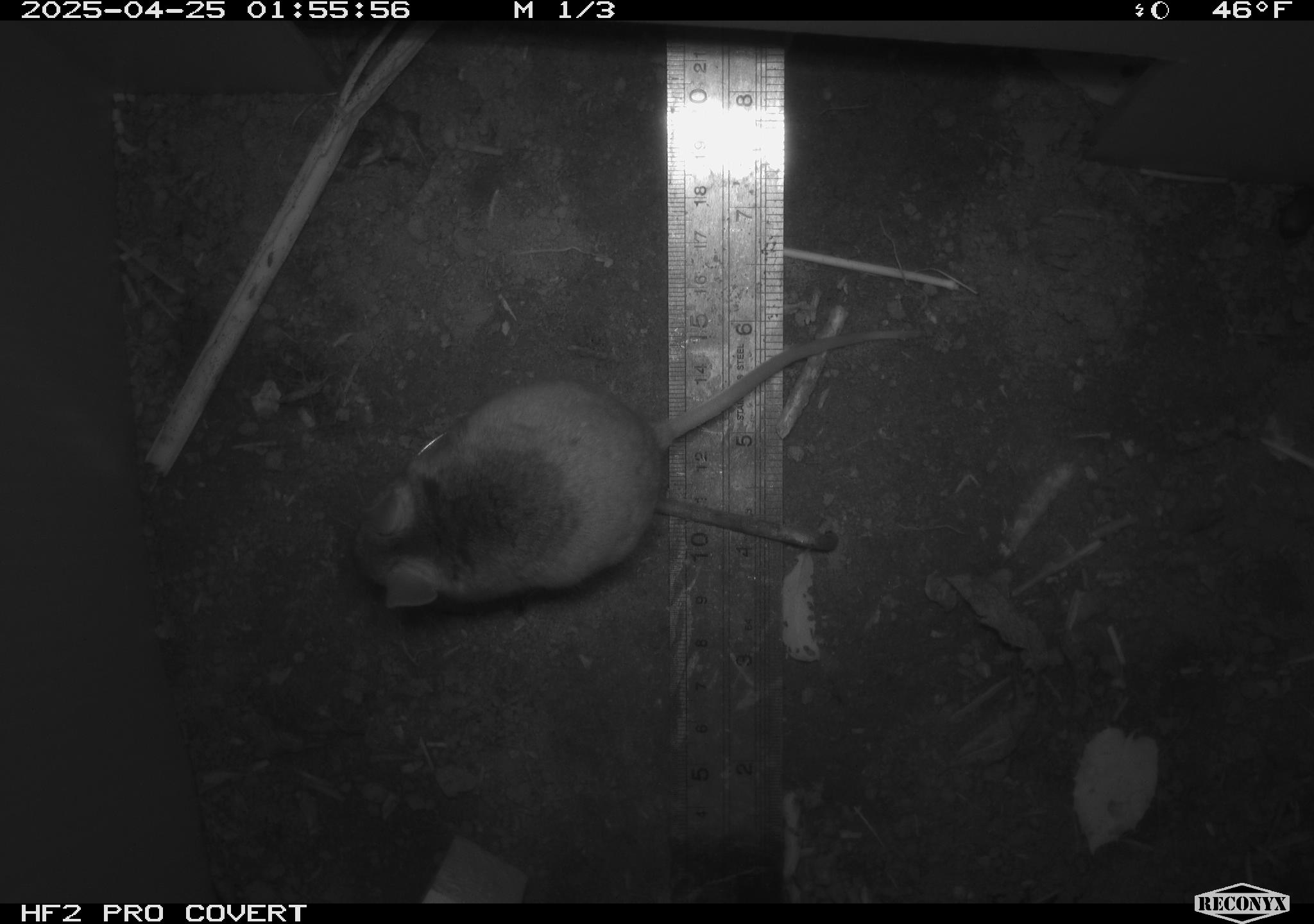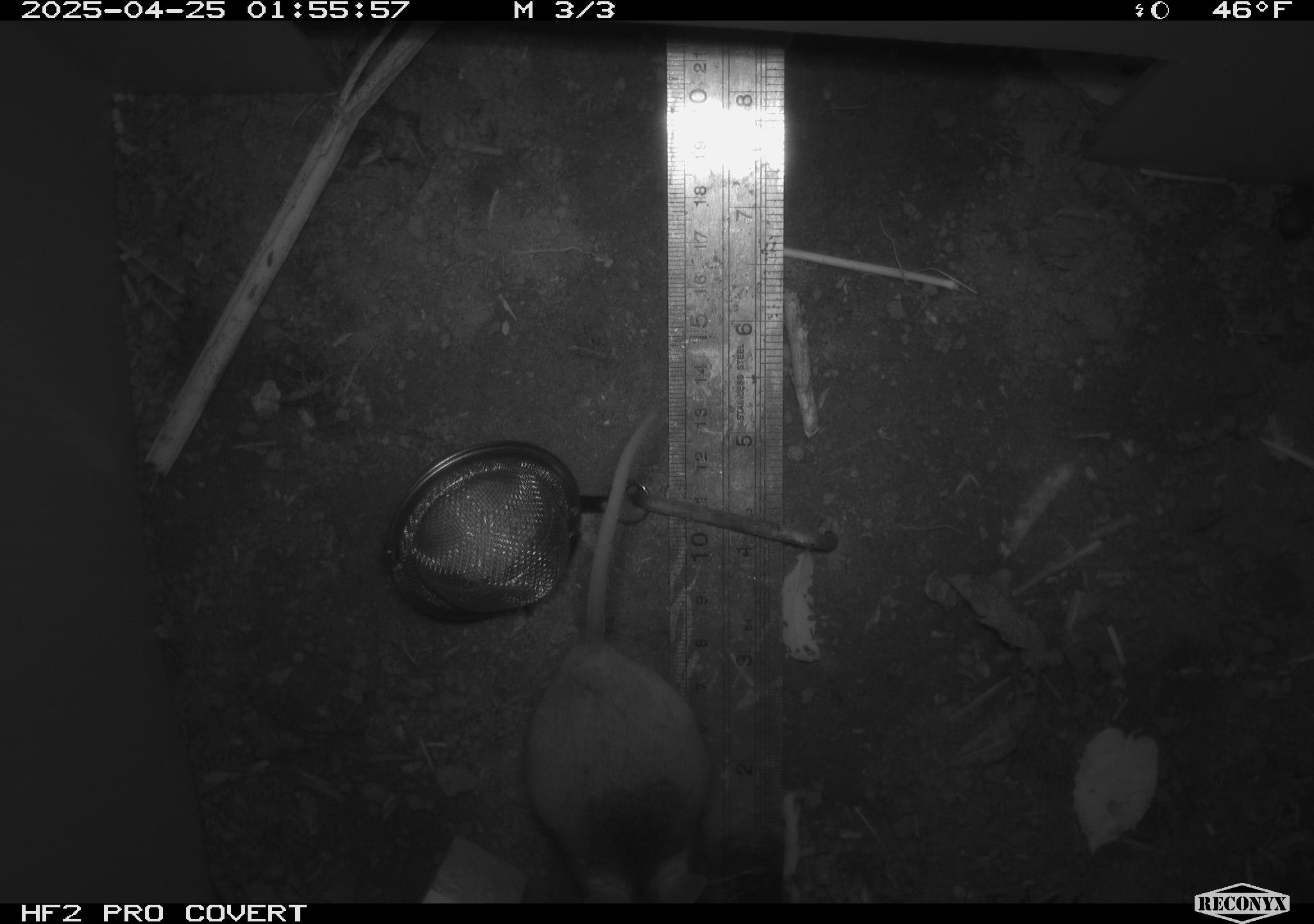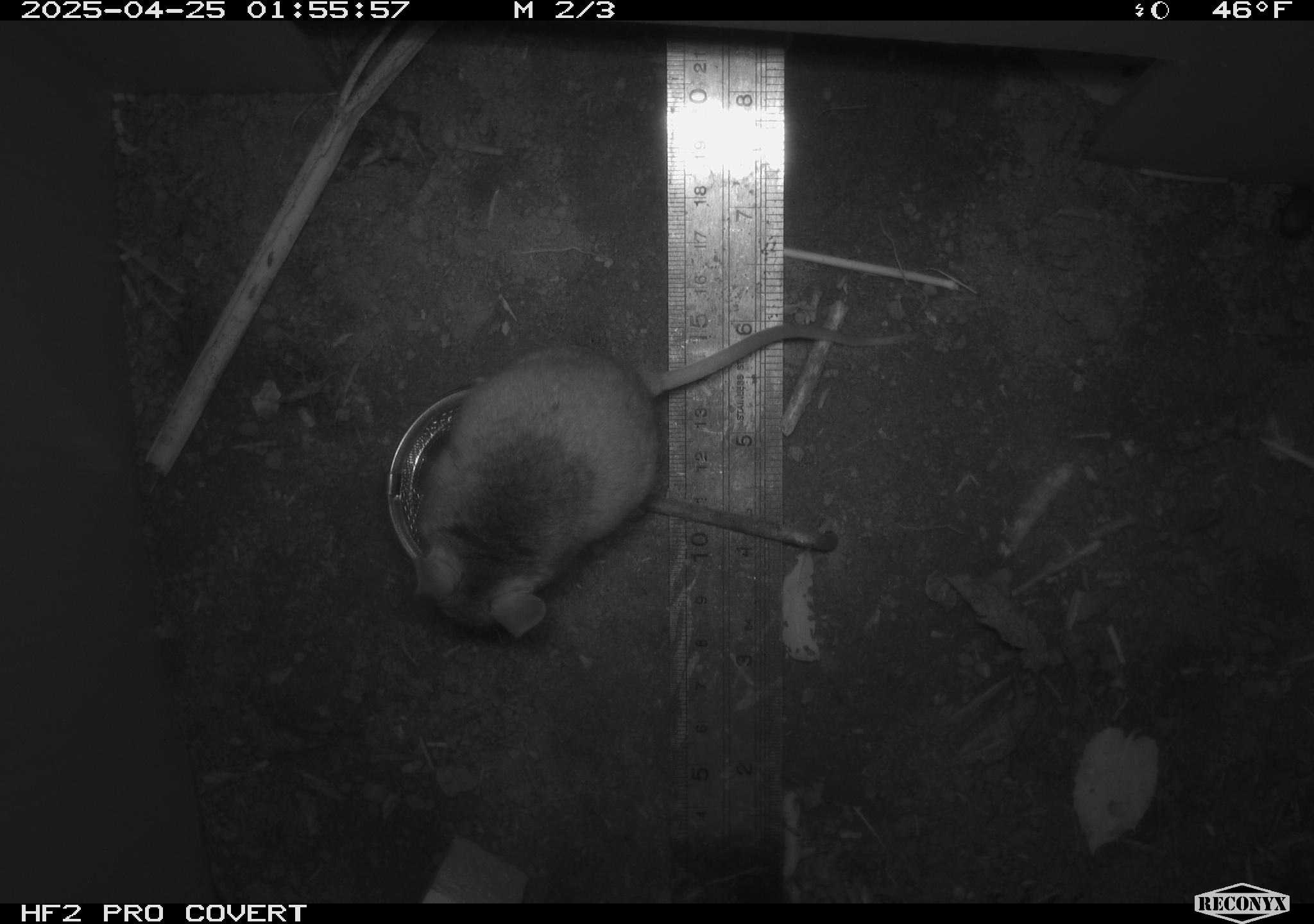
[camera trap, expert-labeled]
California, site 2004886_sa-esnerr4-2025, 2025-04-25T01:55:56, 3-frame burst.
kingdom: Animalia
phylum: Chordata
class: Mammalia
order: Rodentia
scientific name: Rodentia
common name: rodent